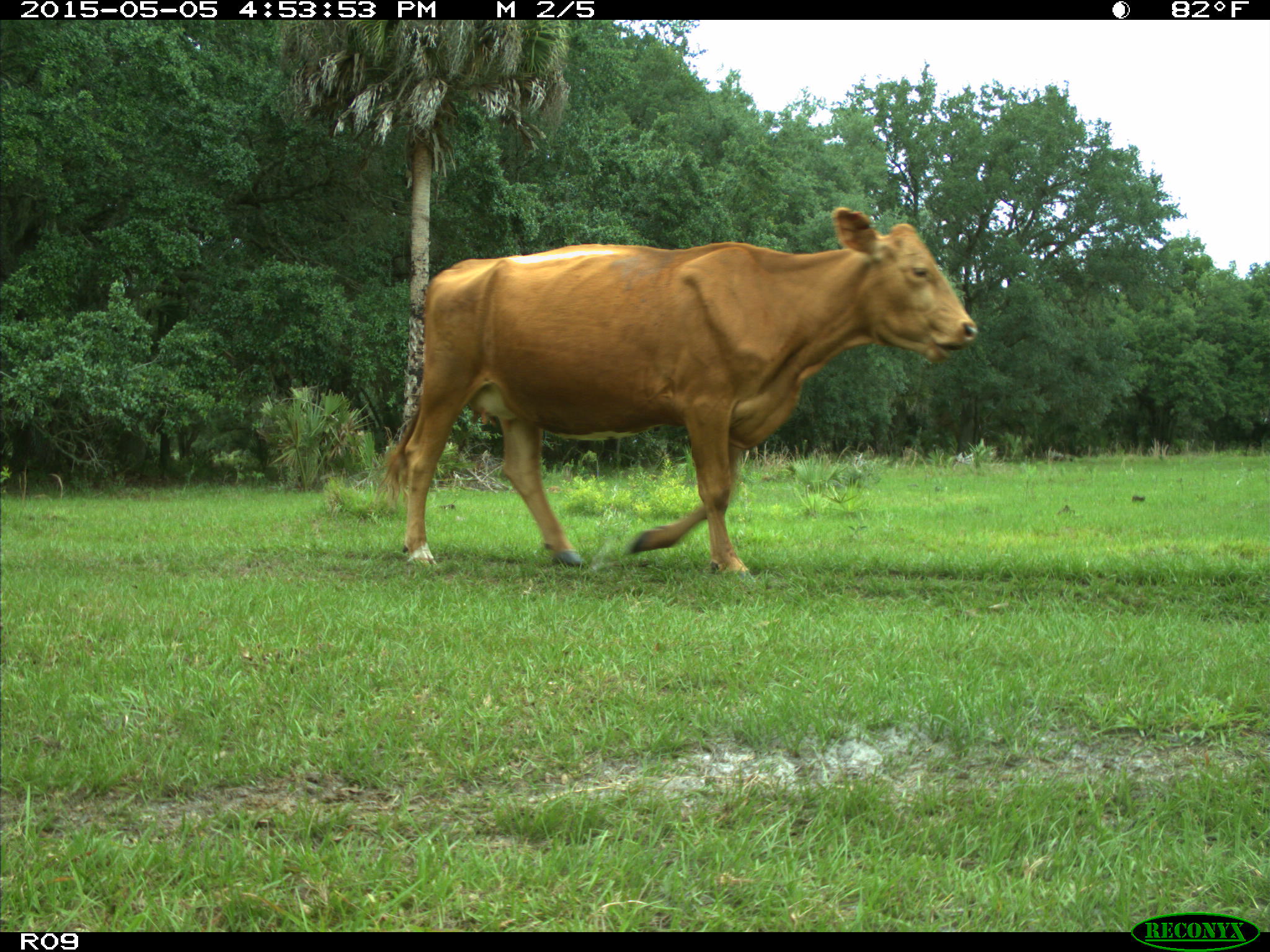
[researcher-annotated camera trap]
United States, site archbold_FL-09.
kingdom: Animalia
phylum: Chordata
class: Mammalia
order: Artiodactyla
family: Bovidae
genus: Bos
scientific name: Bos taurus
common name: domestic cow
Bos taurus (domestic cow).